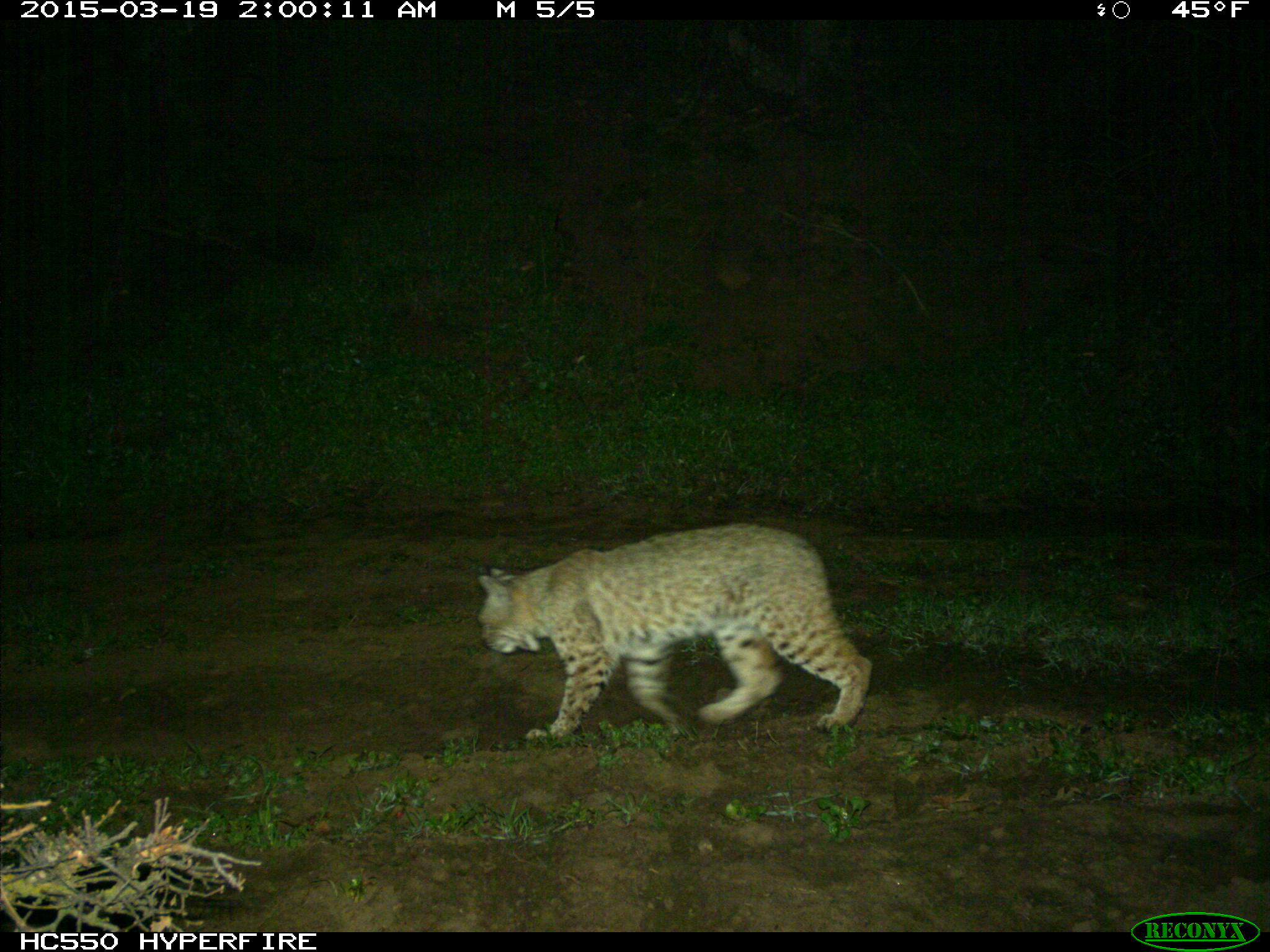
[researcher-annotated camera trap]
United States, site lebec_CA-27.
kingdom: Animalia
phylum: Chordata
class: Mammalia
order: Carnivora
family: Felidae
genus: Lynx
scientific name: Lynx rufus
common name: bobcat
Lynx rufus (bobcat).